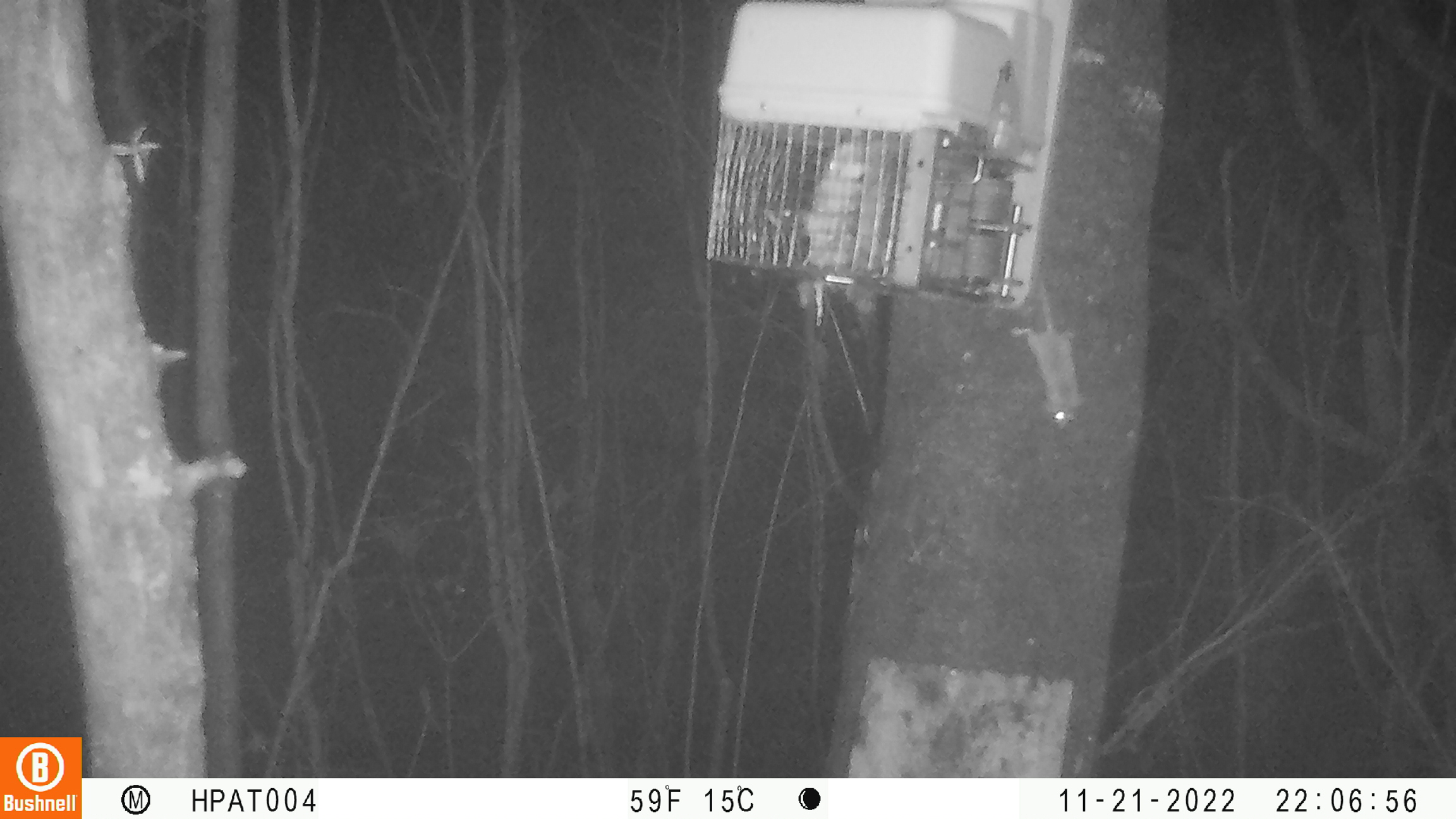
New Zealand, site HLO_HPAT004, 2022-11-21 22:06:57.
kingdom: Animalia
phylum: Chordata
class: Mammalia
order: Rodentia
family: Muridae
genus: Mus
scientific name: Mus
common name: mouse